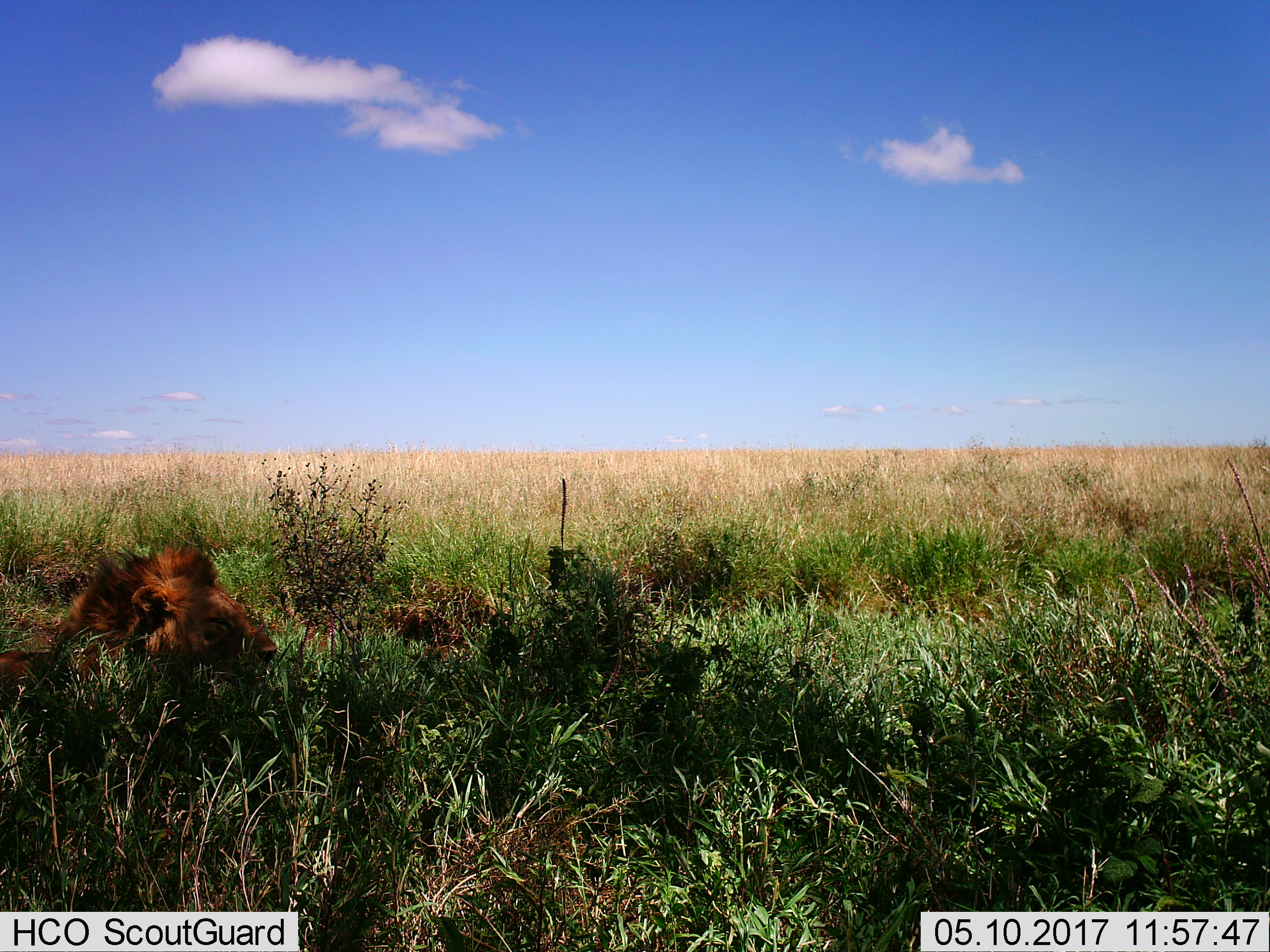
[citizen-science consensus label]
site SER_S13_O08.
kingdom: Animalia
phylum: Chordata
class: Mammalia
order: Carnivora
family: Felidae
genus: Panthera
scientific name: Panthera leo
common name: lion male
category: lionmale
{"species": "lionmale (lion male) (Panthera leo)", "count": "1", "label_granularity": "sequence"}